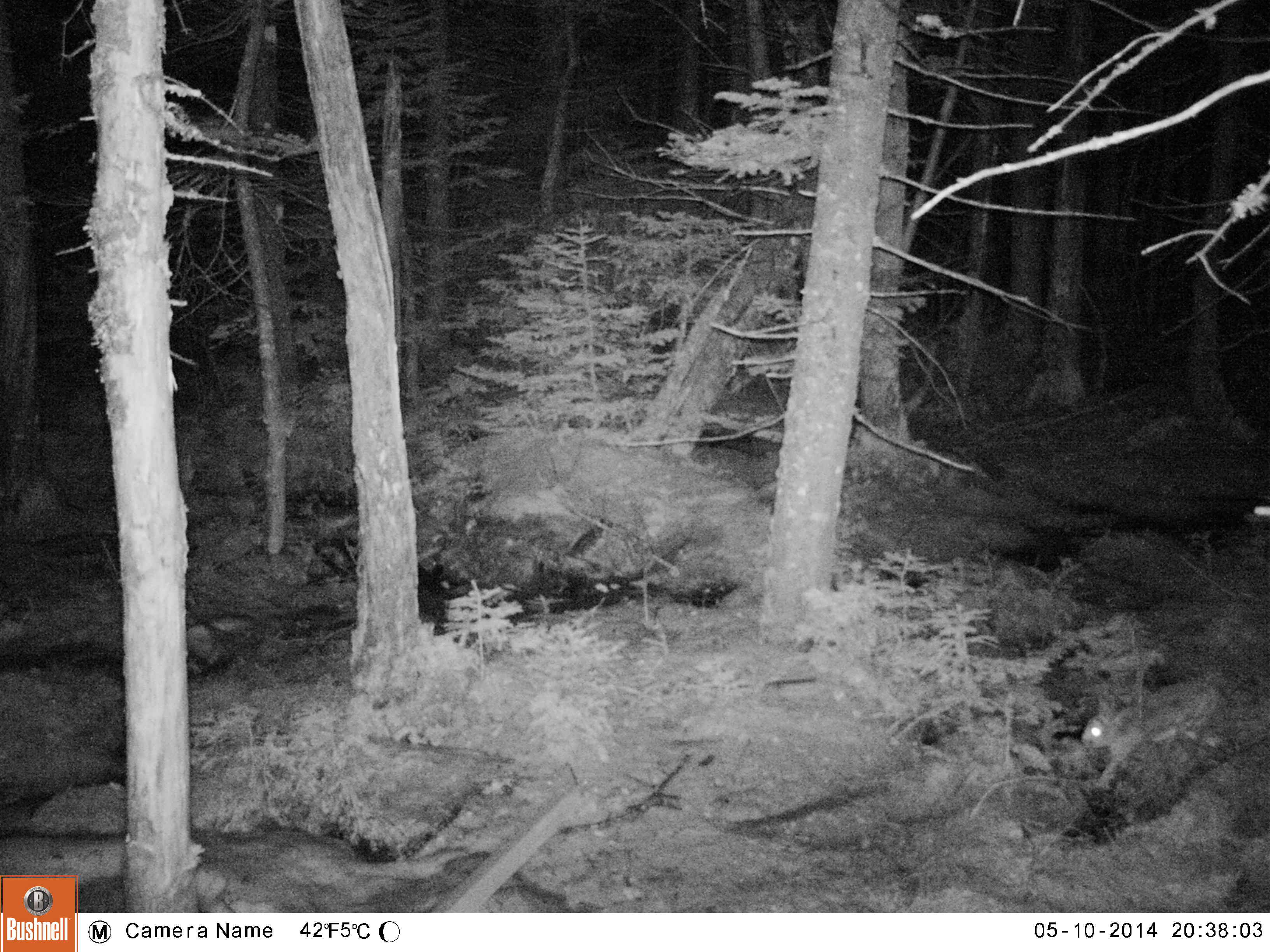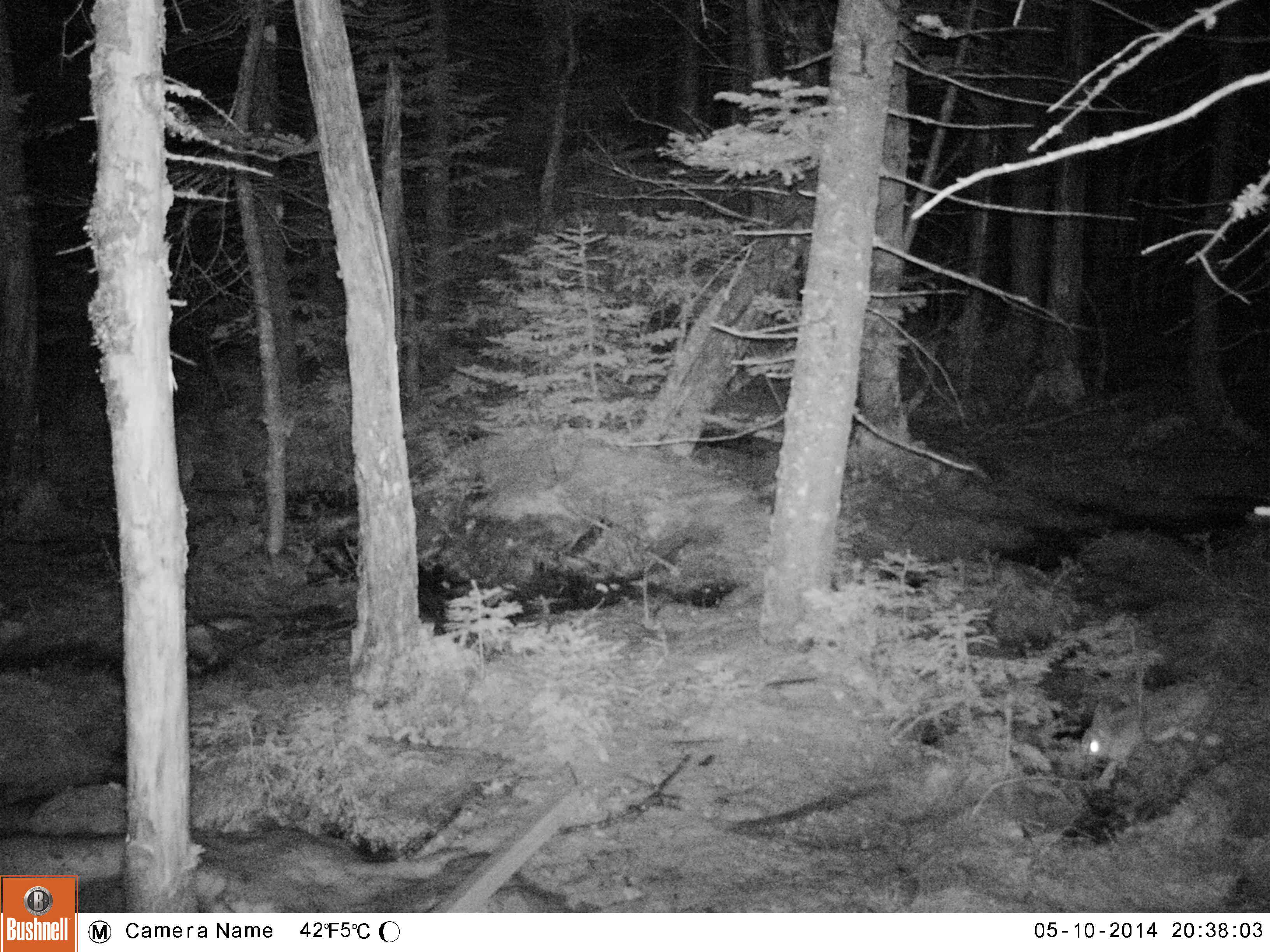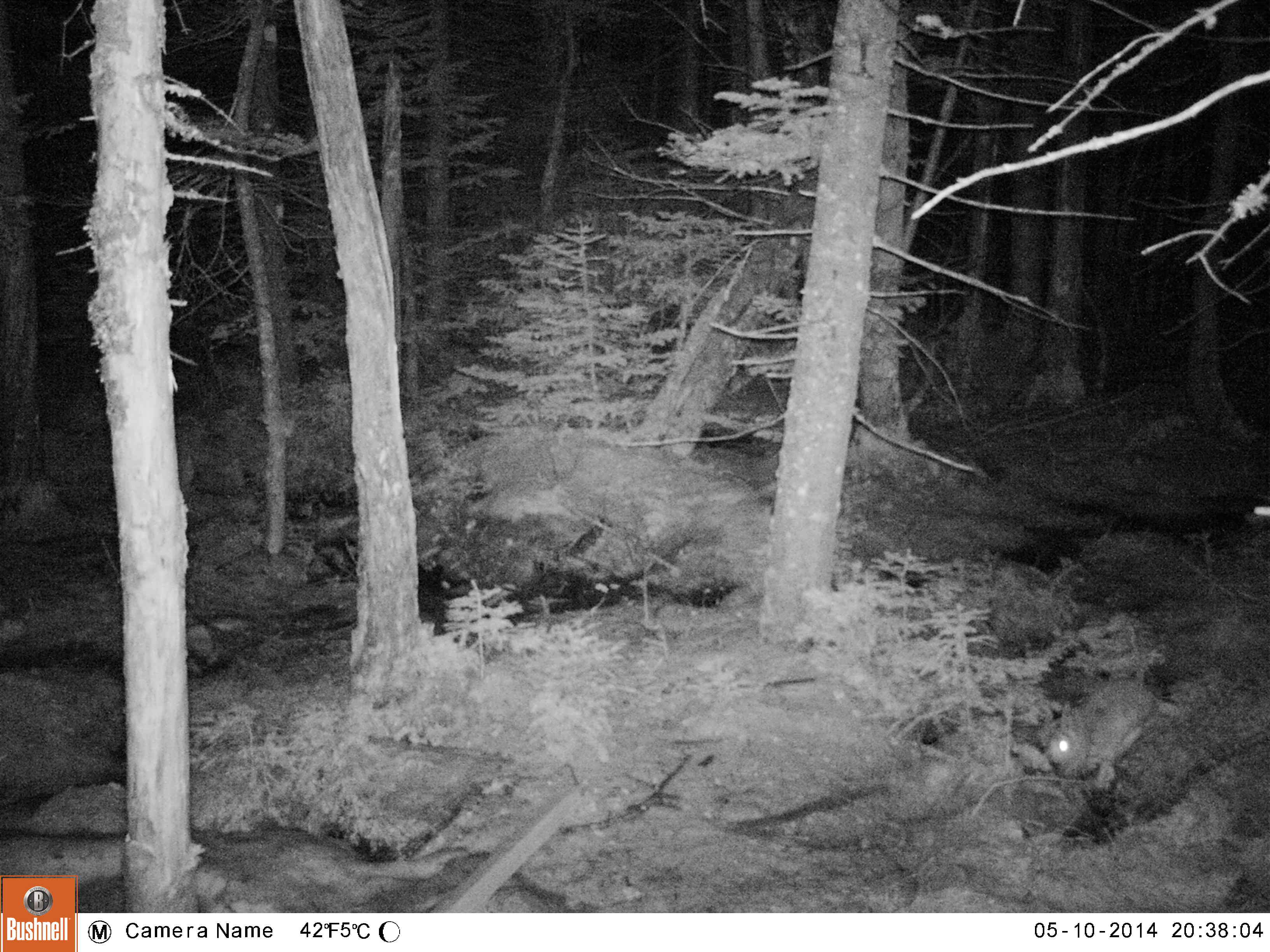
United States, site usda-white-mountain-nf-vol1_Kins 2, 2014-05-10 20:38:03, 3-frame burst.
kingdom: Animalia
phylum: Chordata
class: Mammalia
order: Lagomorpha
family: Leporidae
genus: Lepus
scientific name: Lepus americanus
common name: snowshoe hare